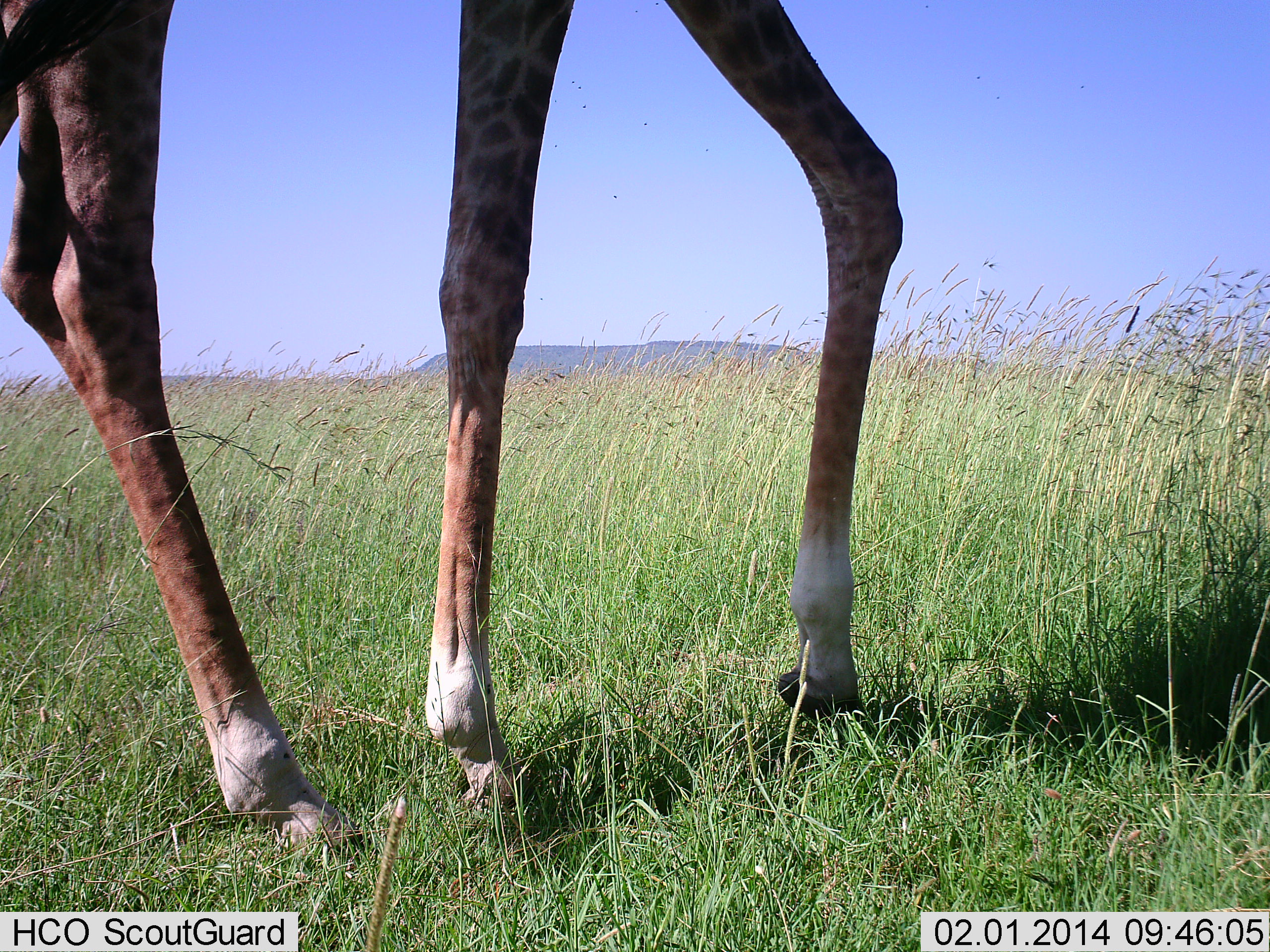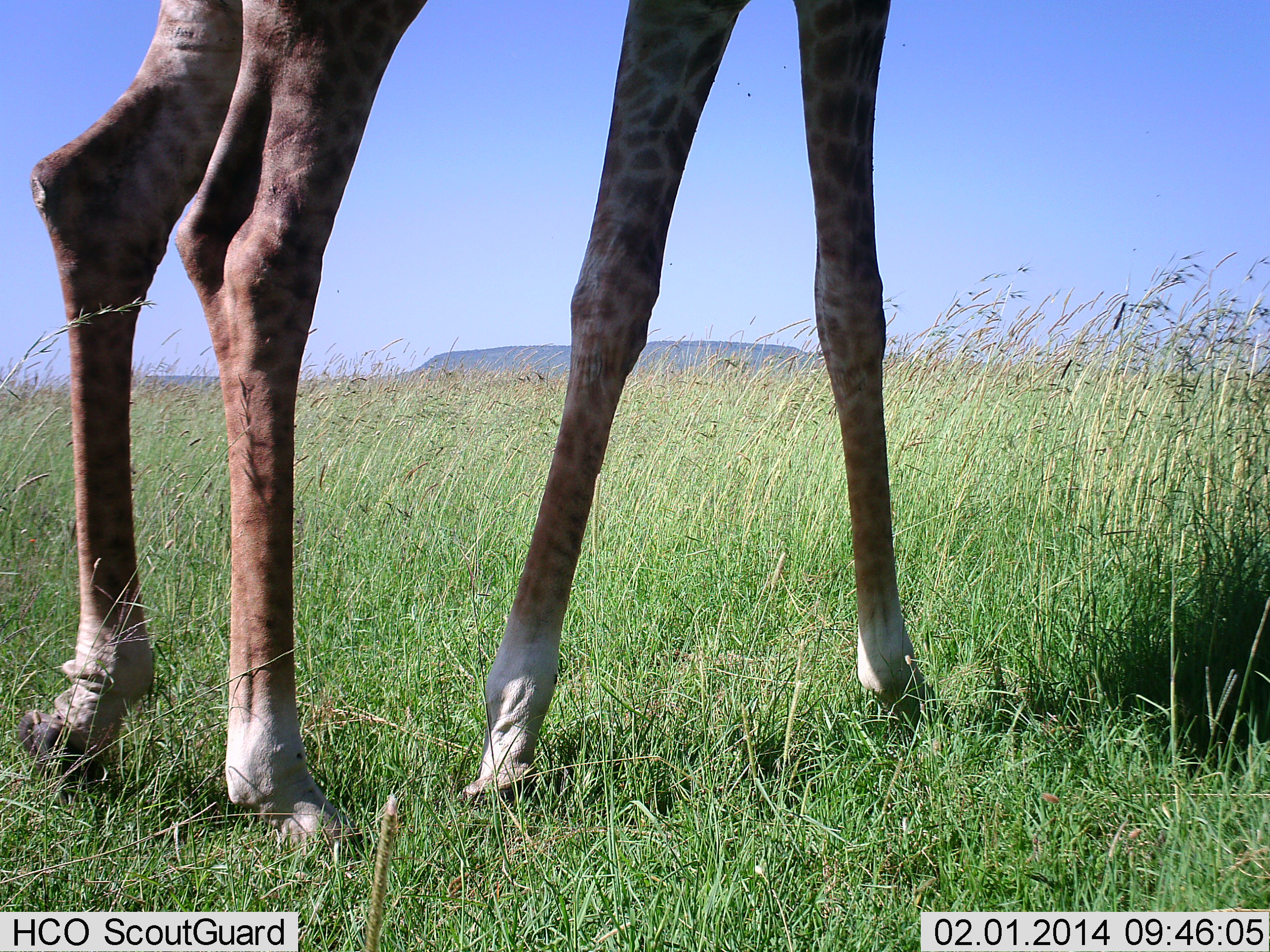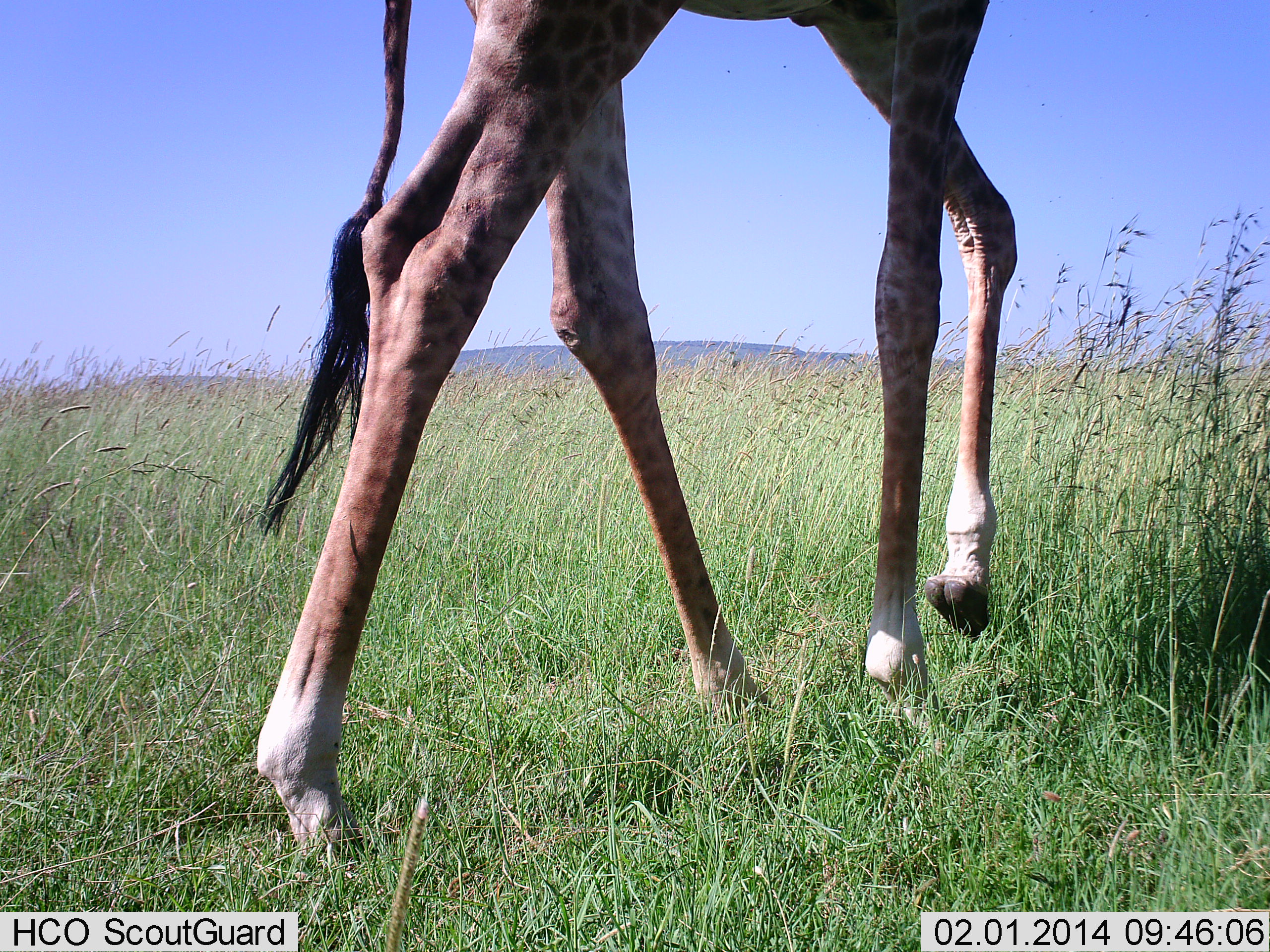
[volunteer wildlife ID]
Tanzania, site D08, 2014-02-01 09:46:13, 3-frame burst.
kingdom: Animalia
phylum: Chordata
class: Mammalia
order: Artiodactyla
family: Giraffidae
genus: Giraffa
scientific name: Giraffa camelopardalis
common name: giraffe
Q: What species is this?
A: Giraffe (Giraffa camelopardalis).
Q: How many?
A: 1.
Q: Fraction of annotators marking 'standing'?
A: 39%.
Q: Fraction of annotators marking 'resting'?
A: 0%.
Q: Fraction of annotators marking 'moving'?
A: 68%.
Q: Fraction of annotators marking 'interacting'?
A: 0%.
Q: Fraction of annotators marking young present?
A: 0%.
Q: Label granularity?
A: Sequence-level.